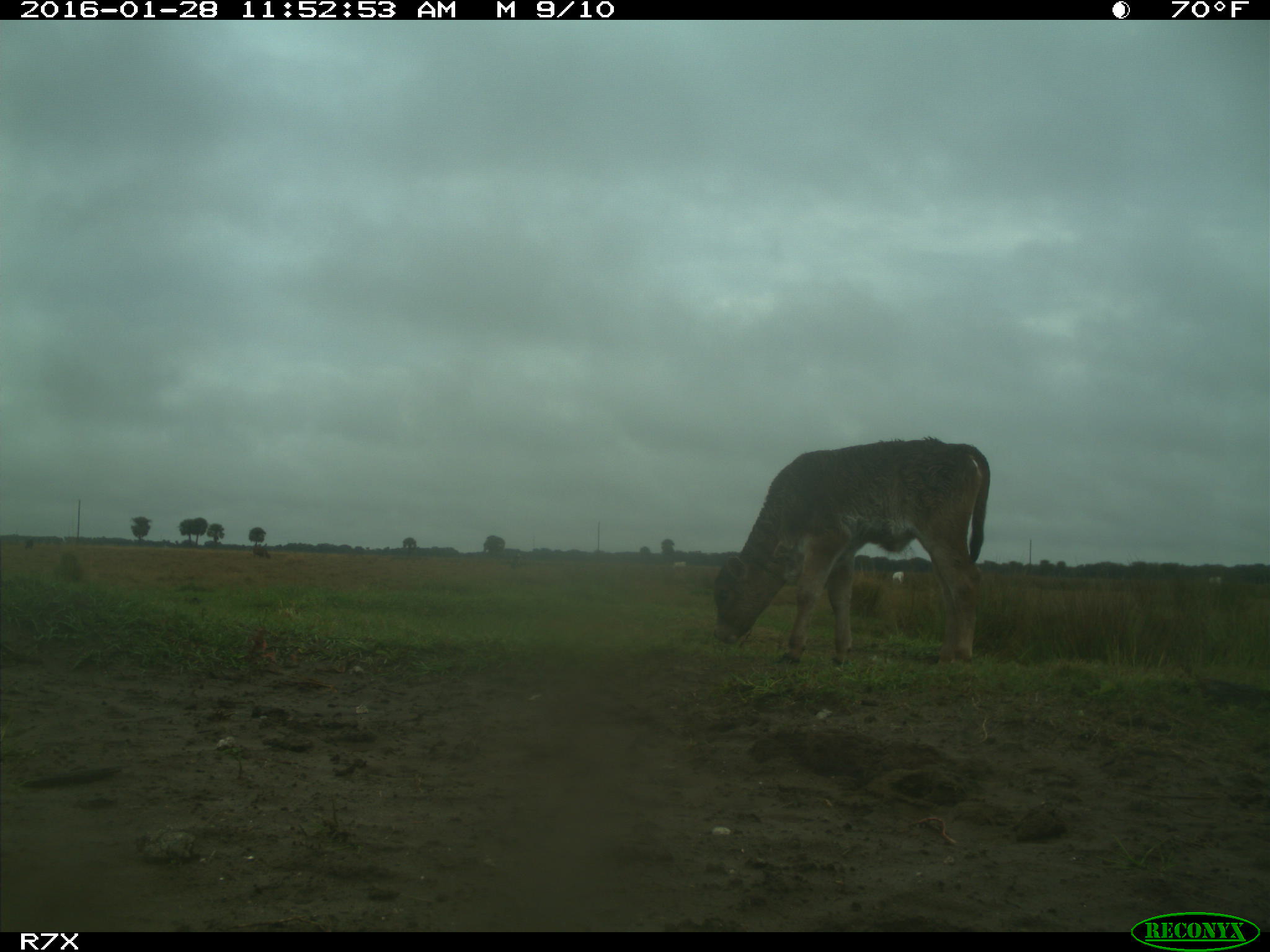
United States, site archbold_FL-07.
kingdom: Animalia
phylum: Chordata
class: Mammalia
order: Artiodactyla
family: Bovidae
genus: Bos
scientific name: Bos taurus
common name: domestic cow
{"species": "Bos taurus (domestic cow)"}